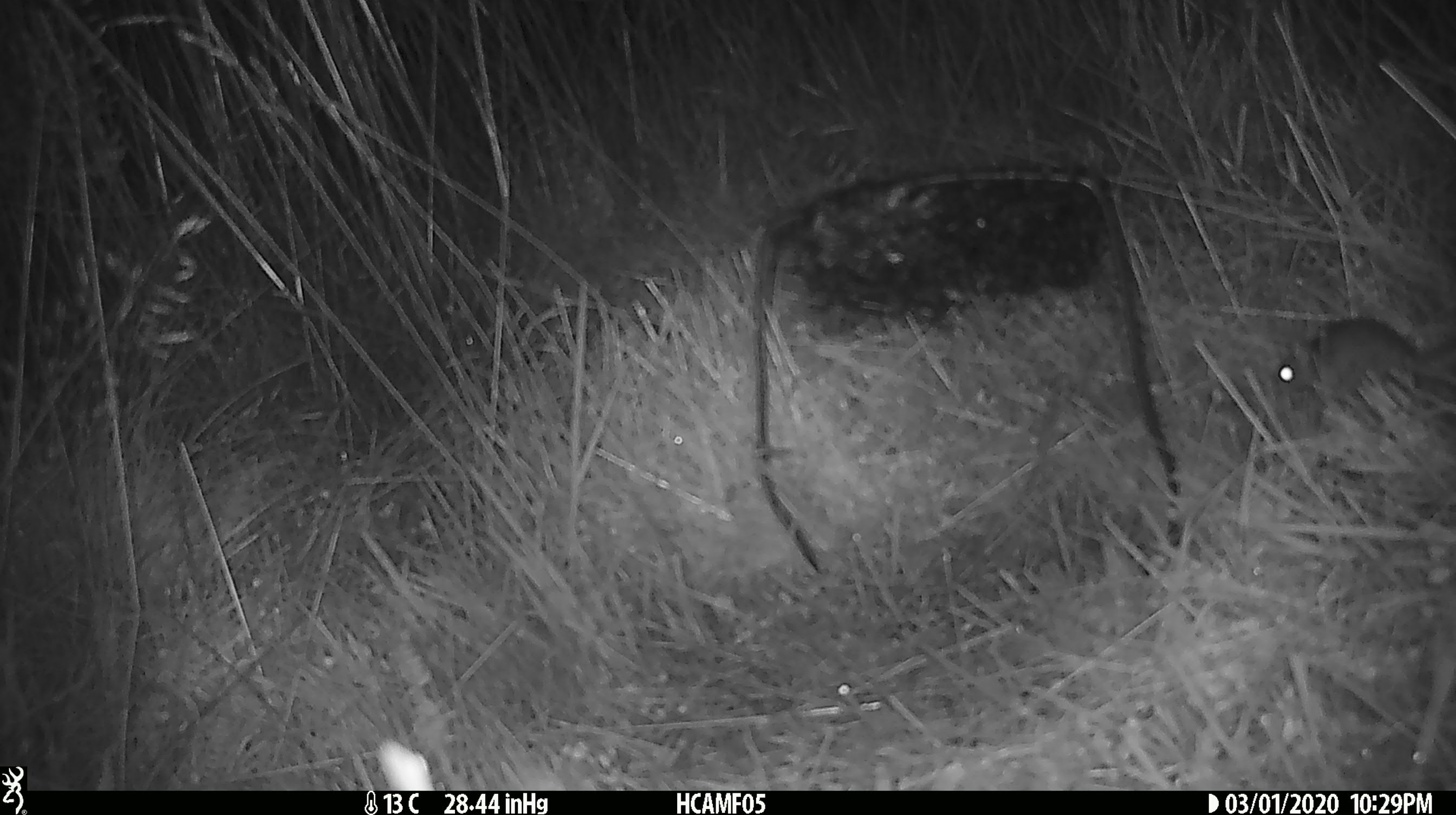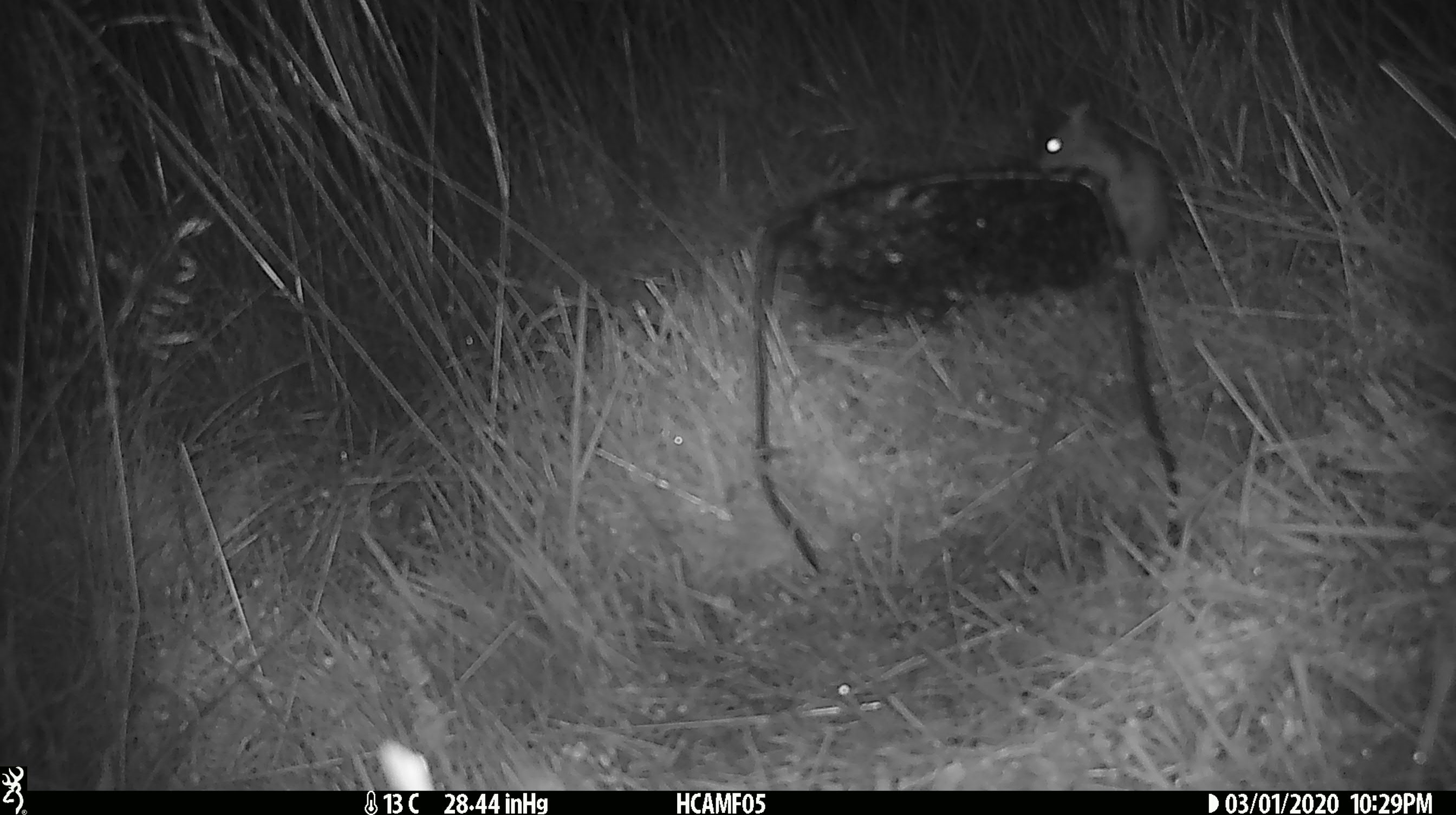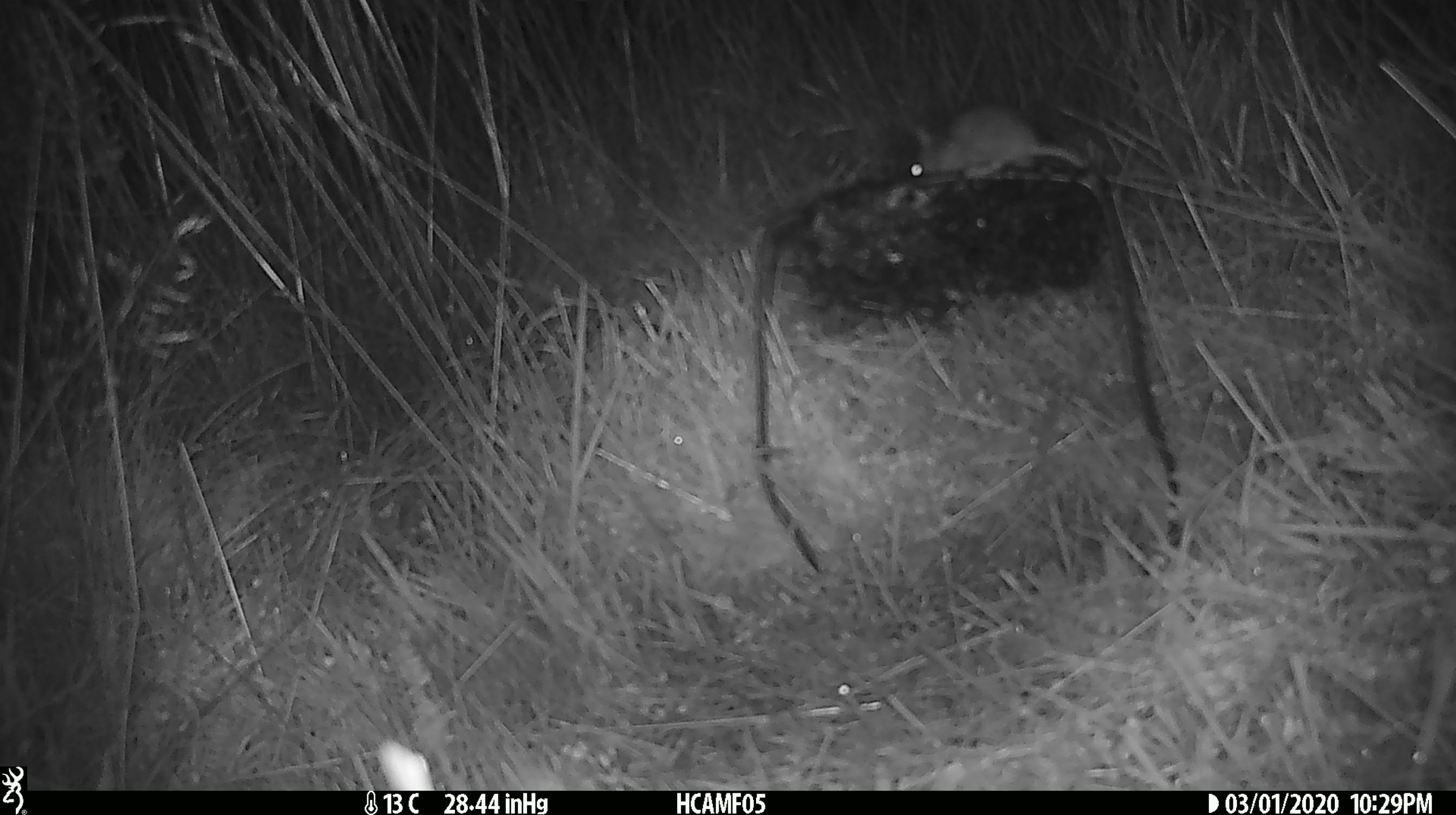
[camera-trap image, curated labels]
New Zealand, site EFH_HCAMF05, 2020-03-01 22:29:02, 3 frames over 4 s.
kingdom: Animalia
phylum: Chordata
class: Mammalia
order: Rodentia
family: Muridae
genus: Mus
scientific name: Mus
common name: mouse